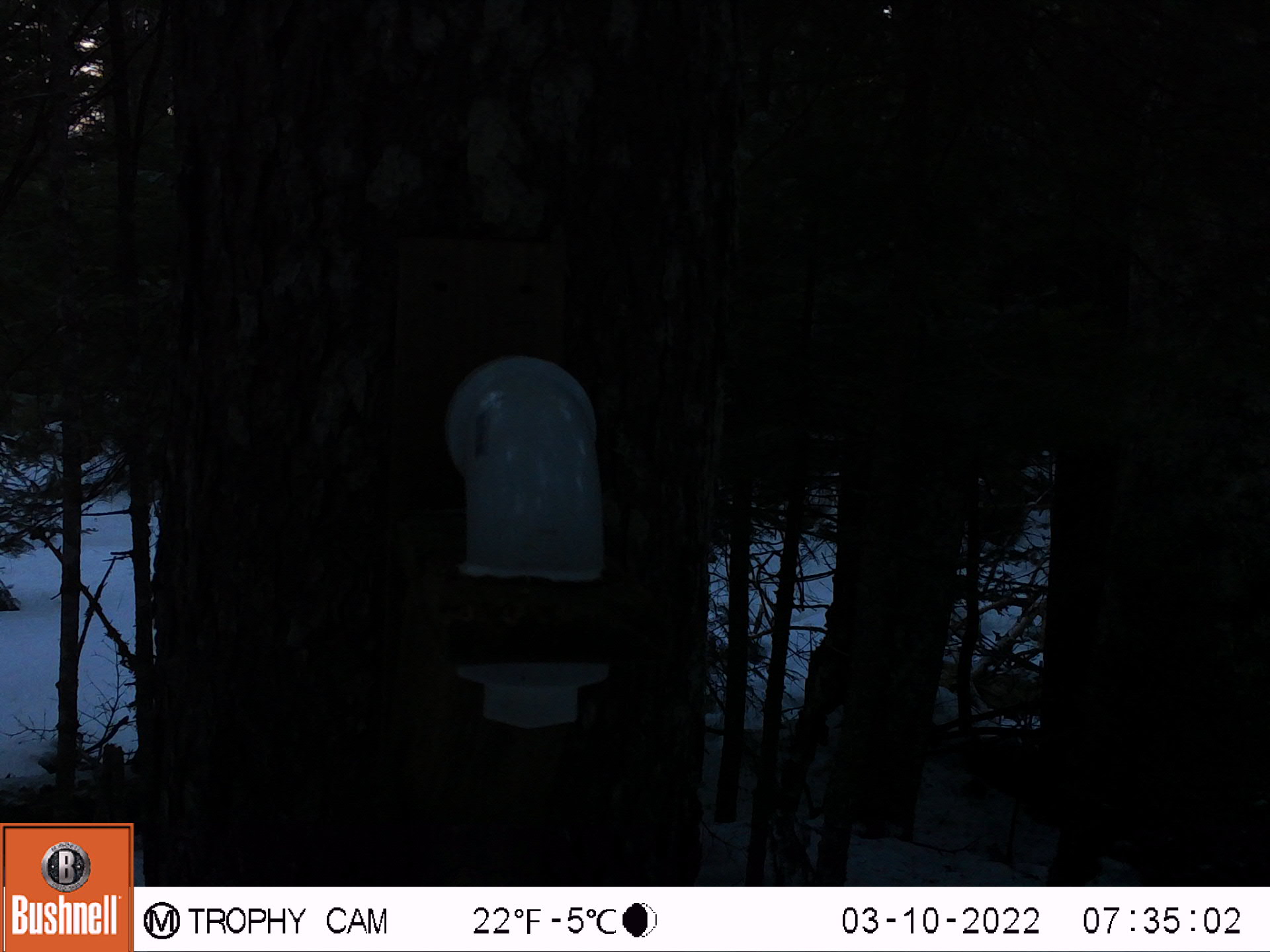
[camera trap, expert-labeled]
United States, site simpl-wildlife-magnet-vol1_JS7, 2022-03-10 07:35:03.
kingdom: Animalia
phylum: Chordata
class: Mammalia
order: Rodentia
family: Sciuridae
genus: Tamiasciurus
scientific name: Tamiasciurus hudsonicus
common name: red squirrel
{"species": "red squirrel (Tamiasciurus hudsonicus)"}